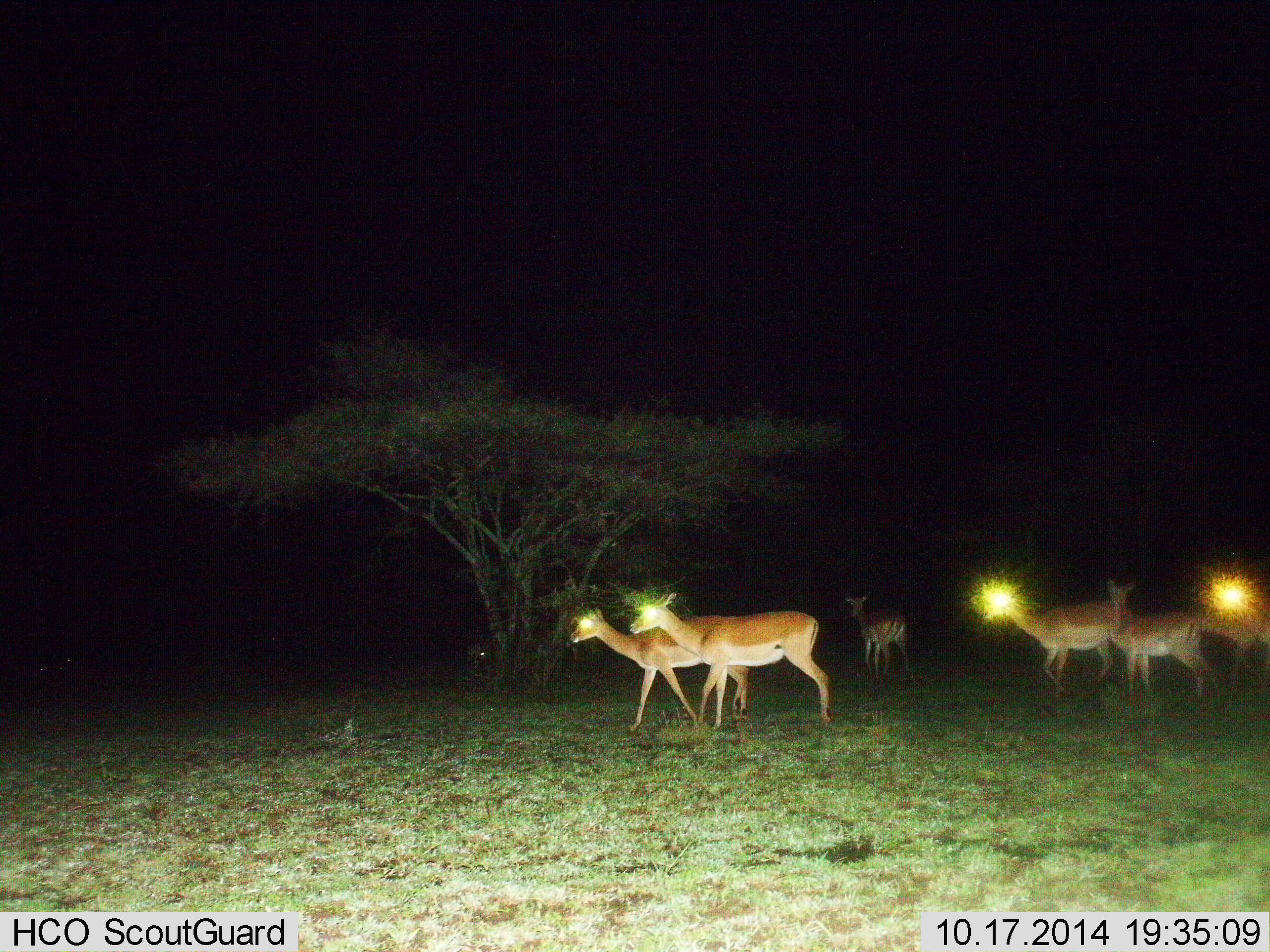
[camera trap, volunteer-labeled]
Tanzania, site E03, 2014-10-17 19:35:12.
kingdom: Animalia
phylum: Chordata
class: Mammalia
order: Artiodactyla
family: Bovidae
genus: Nanger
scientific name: Nanger granti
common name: grant's gazelle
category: gazellegrants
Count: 6.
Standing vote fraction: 22%.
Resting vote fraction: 0%.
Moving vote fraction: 67%.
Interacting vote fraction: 11%.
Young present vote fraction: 0%.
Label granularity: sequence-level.